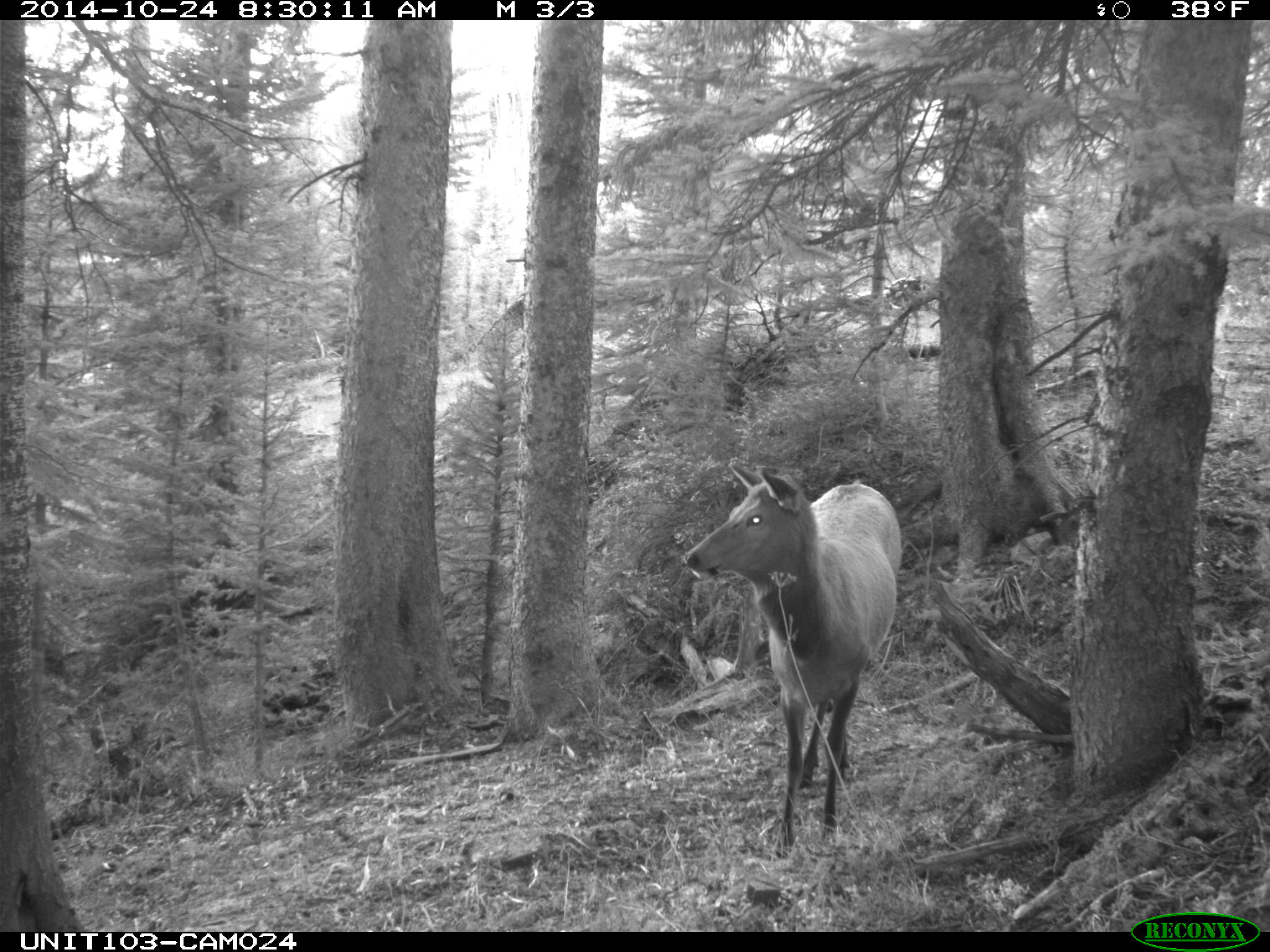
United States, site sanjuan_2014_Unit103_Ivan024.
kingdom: Animalia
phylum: Chordata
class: Mammalia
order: Artiodactyla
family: Cervidae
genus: Cervus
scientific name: Cervus elaphus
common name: red deer